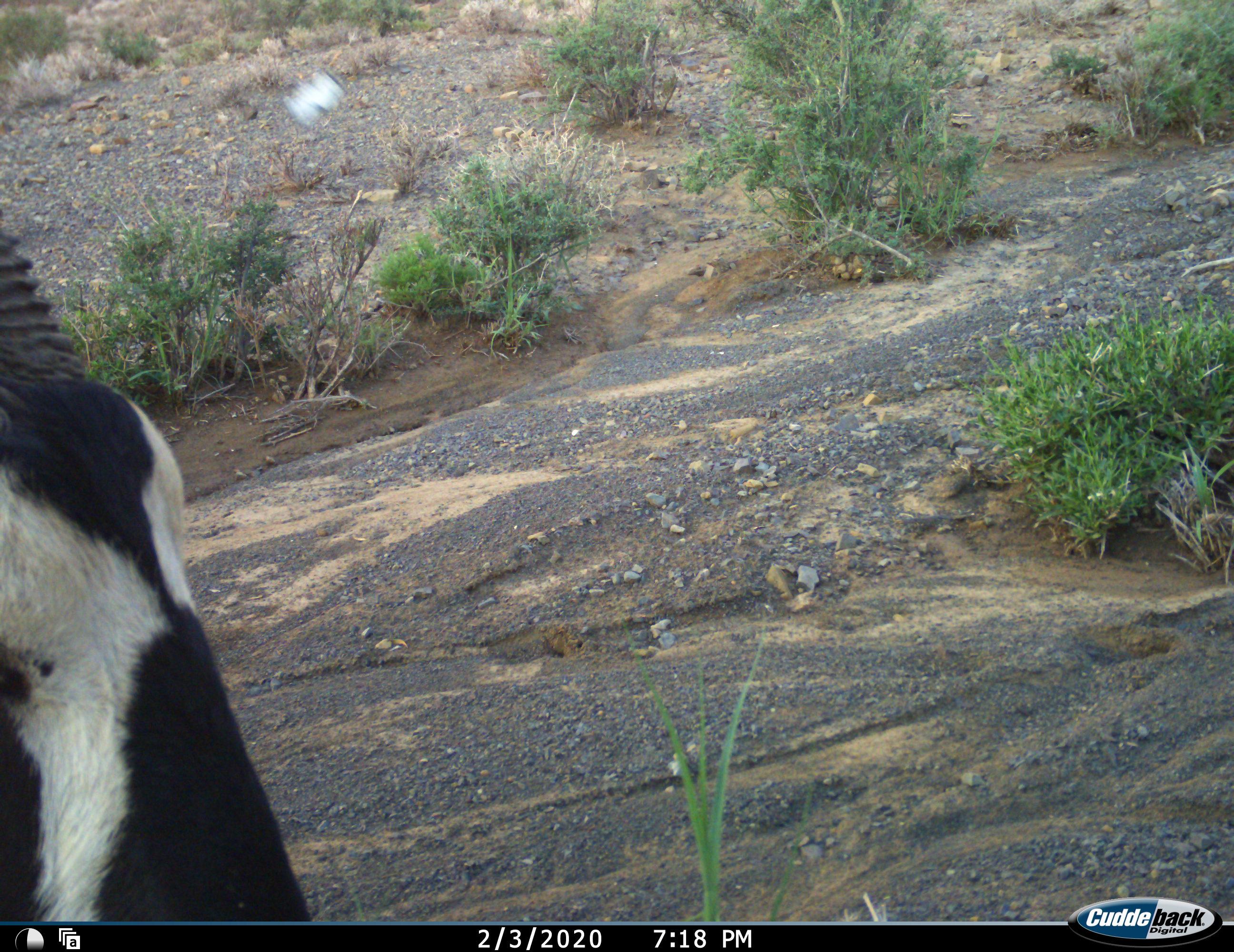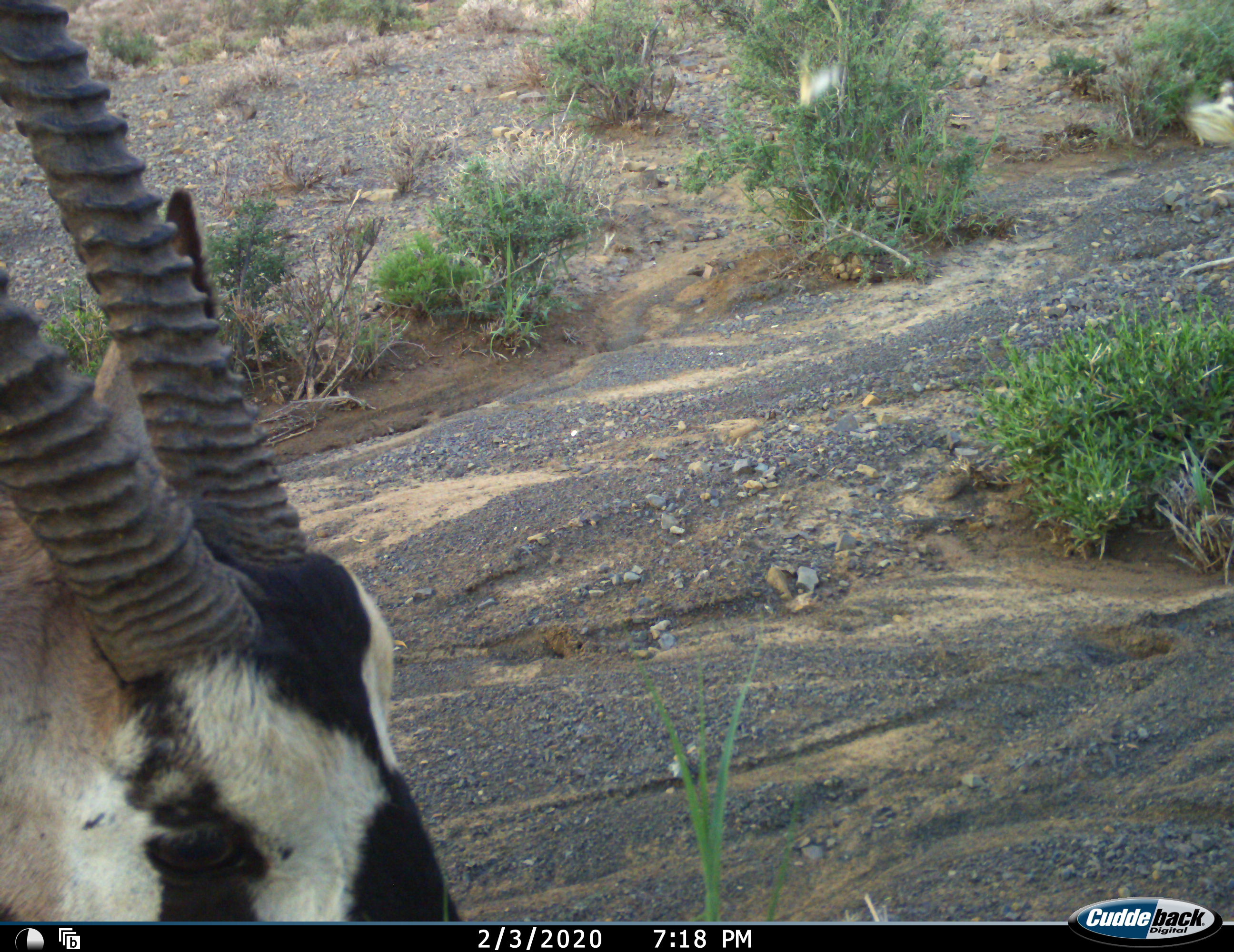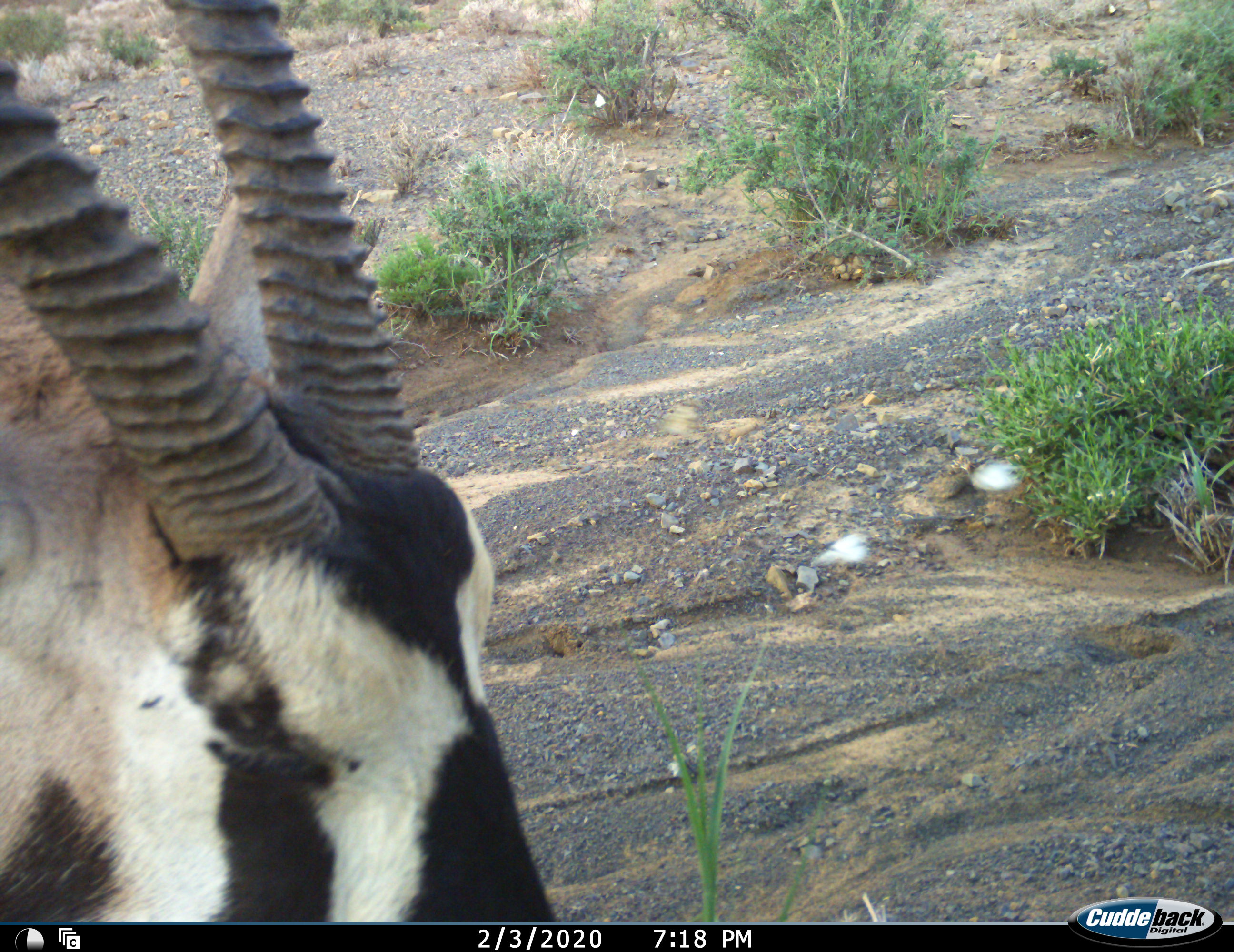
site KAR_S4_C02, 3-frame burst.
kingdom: Animalia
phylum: Chordata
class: Mammalia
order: Artiodactyla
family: Bovidae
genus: Oryx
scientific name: Oryx gazella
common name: gemsbok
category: oryx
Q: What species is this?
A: Oryx (gemsbok) (Oryx gazella).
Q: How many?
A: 1.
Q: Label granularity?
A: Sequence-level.